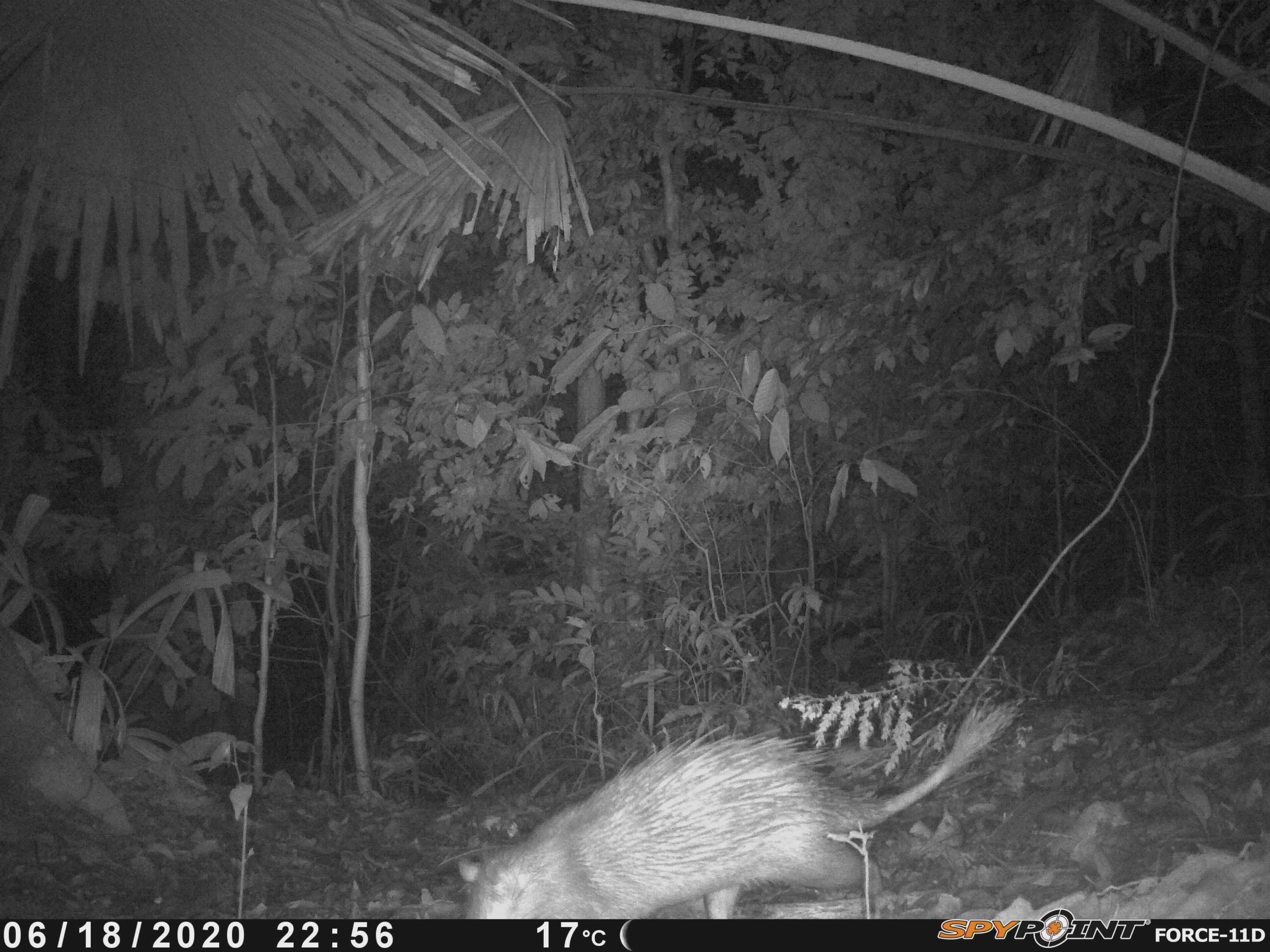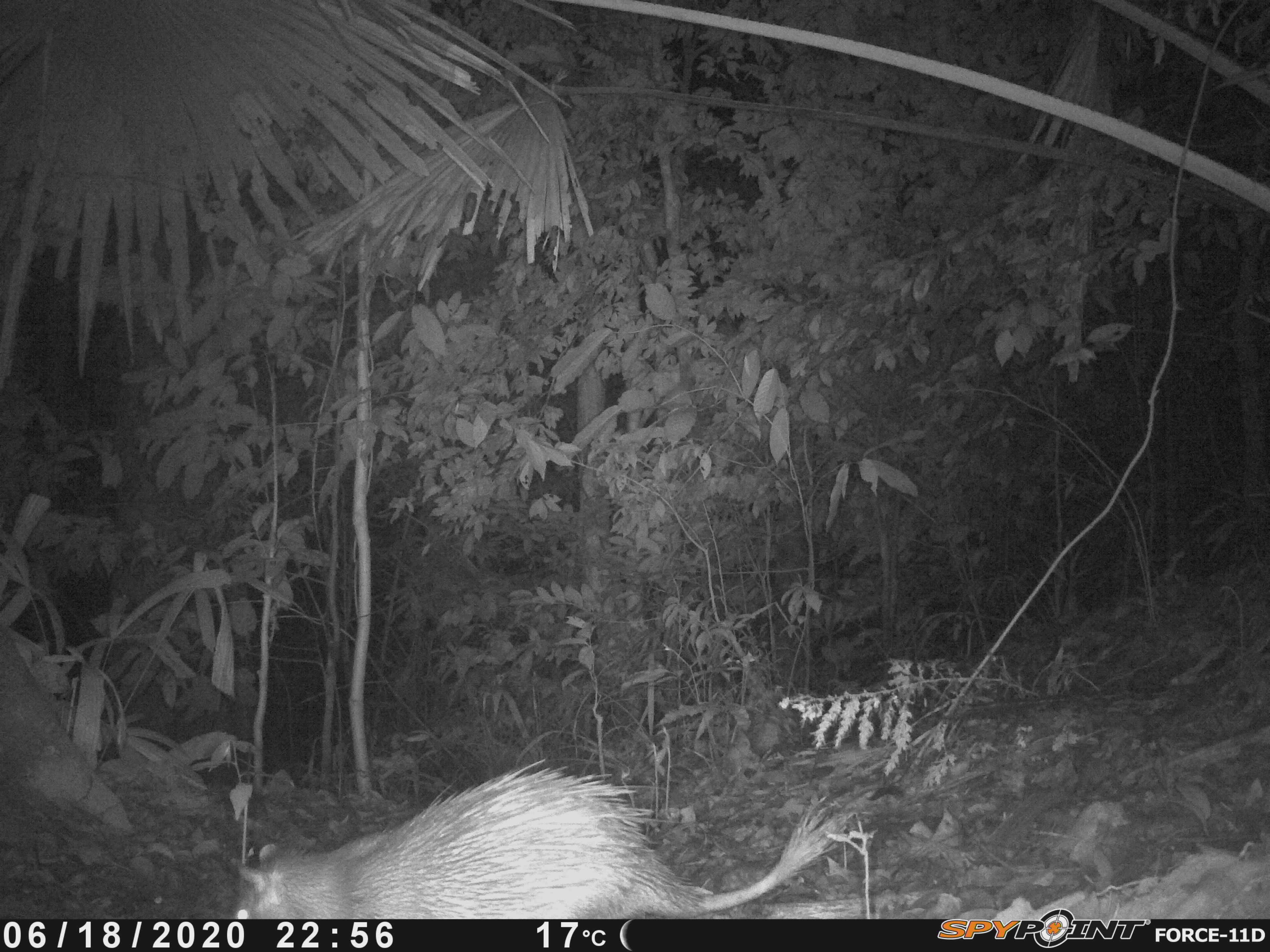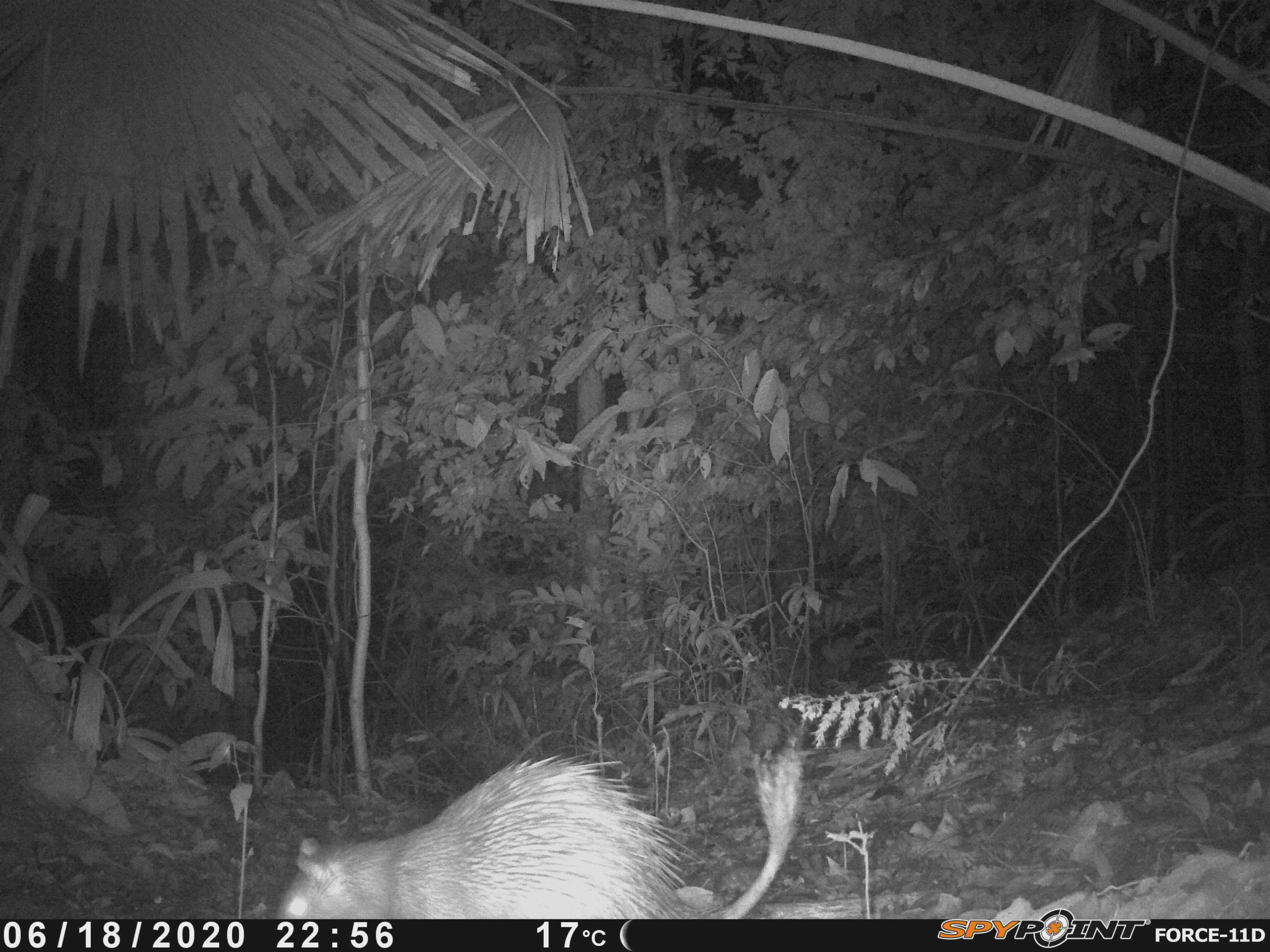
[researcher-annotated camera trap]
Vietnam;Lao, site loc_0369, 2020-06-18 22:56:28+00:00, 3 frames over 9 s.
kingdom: Animalia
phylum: Chordata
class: Mammalia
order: Rodentia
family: Hystricidae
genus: Atherurus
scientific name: Atherurus macrourus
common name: asiatic brush-tailed porcupine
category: asiatic brush tailed porcupine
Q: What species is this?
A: Asiatic brush tailed porcupine (asiatic brush-tailed porcupine) (Atherurus macrourus).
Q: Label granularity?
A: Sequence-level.